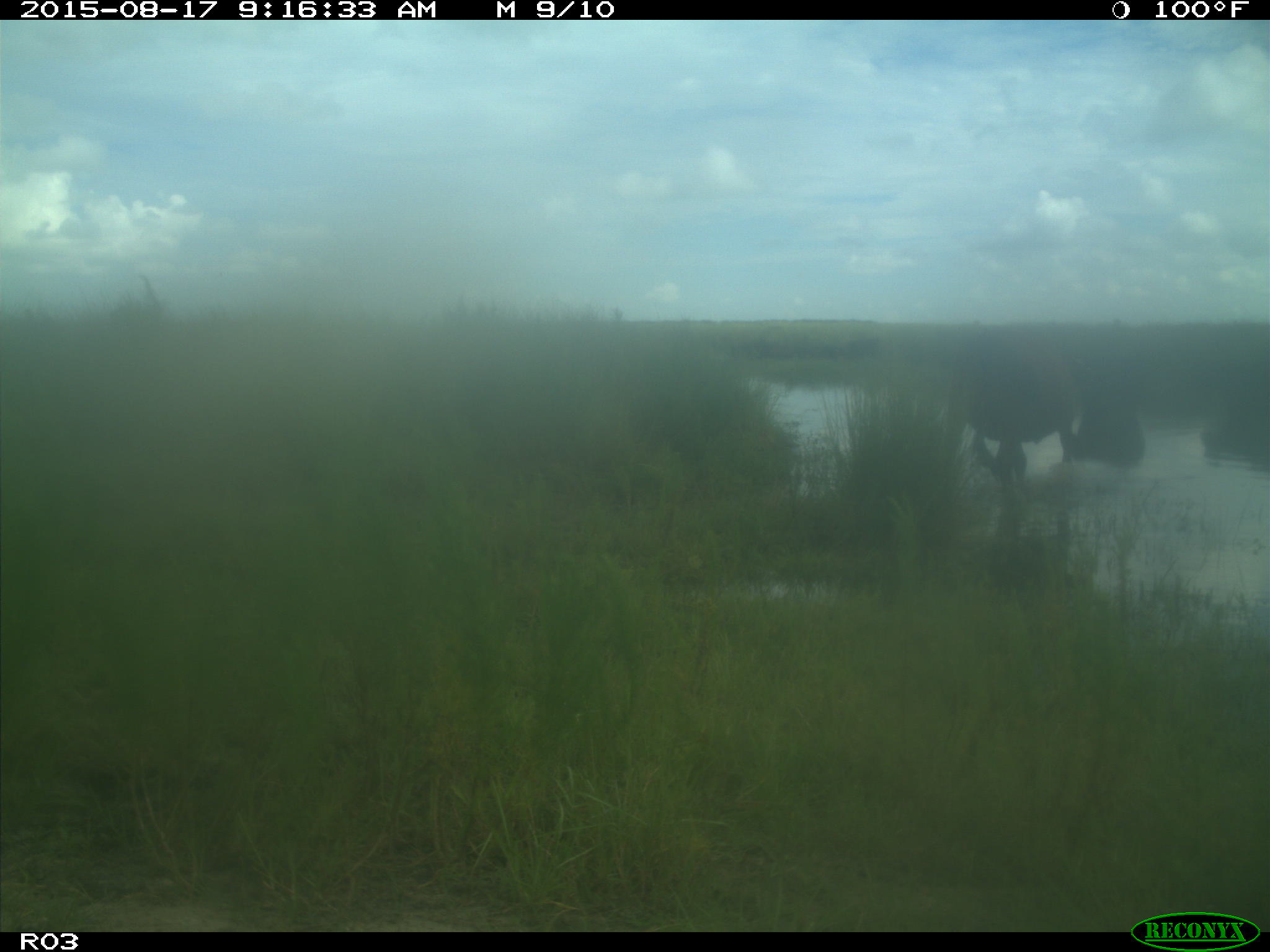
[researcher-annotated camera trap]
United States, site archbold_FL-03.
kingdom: Animalia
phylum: Chordata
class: Mammalia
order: Artiodactyla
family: Bovidae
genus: Bos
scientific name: Bos taurus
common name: domestic cow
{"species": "Bos taurus (domestic cow)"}